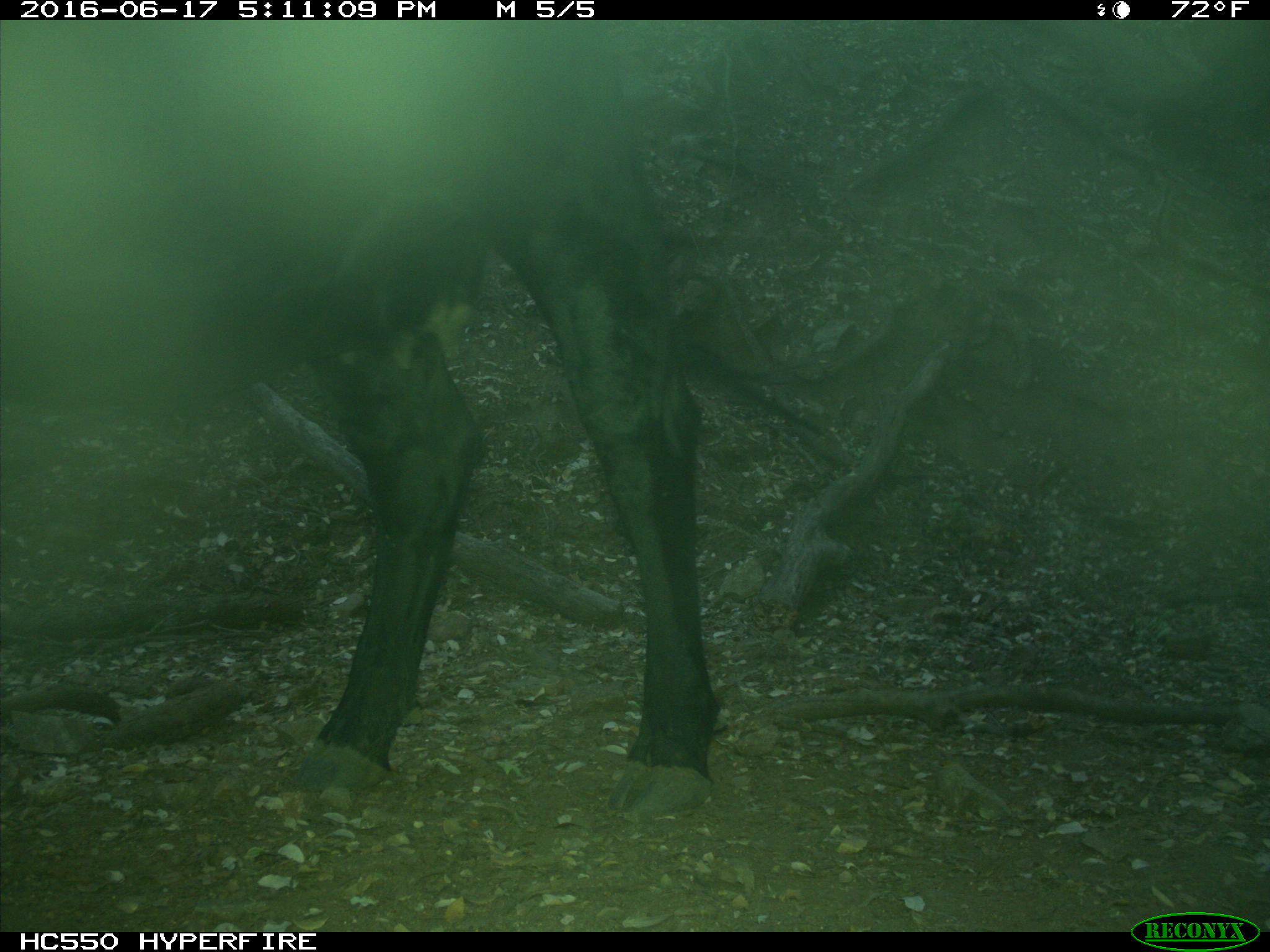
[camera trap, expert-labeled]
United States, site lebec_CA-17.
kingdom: Animalia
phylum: Chordata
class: Mammalia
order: Artiodactyla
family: Bovidae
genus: Bos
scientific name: Bos taurus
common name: domestic cow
Bos taurus (domestic cow).